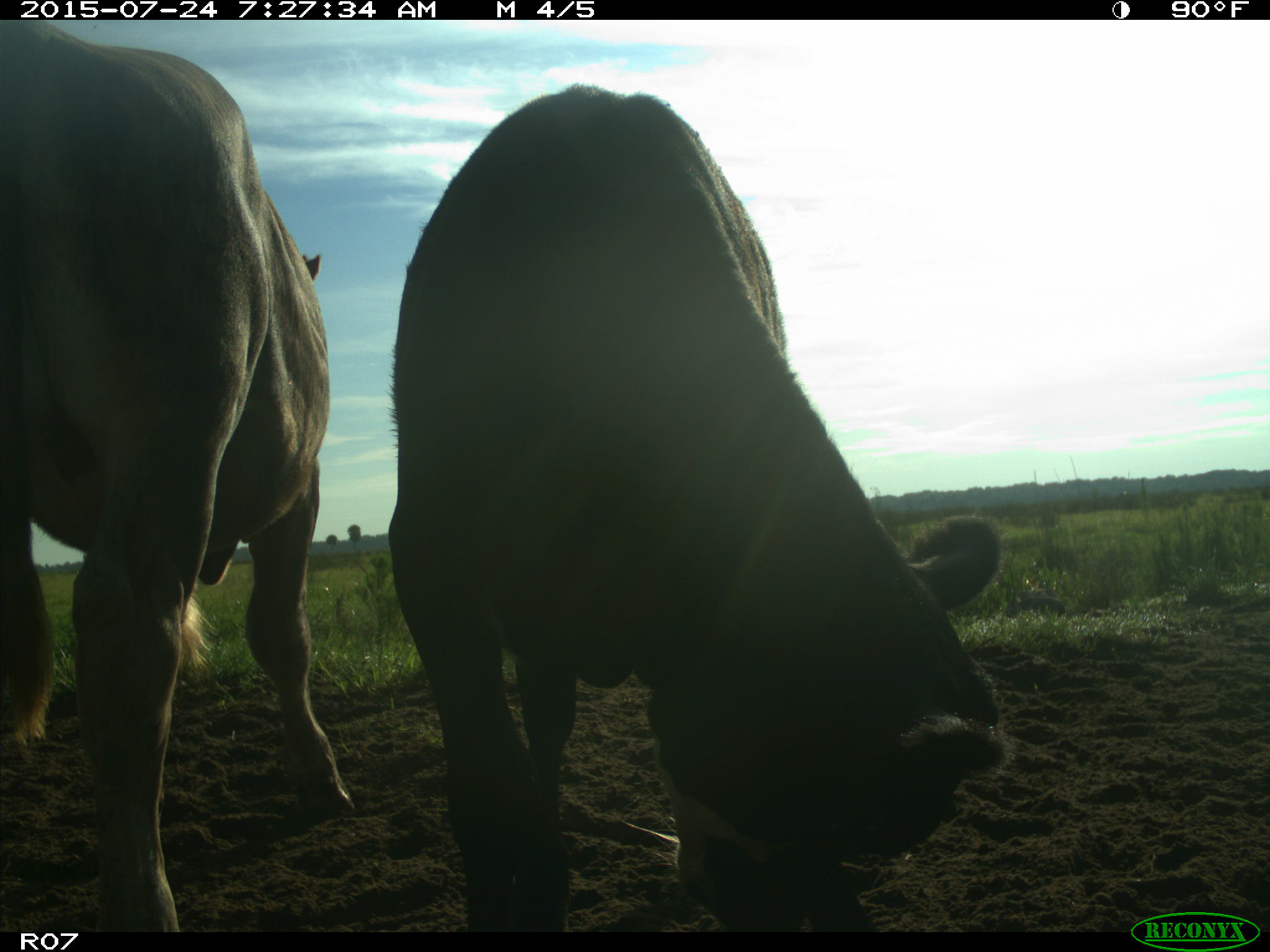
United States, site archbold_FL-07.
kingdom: Animalia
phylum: Chordata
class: Mammalia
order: Artiodactyla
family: Bovidae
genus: Bos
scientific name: Bos taurus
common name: domestic cow